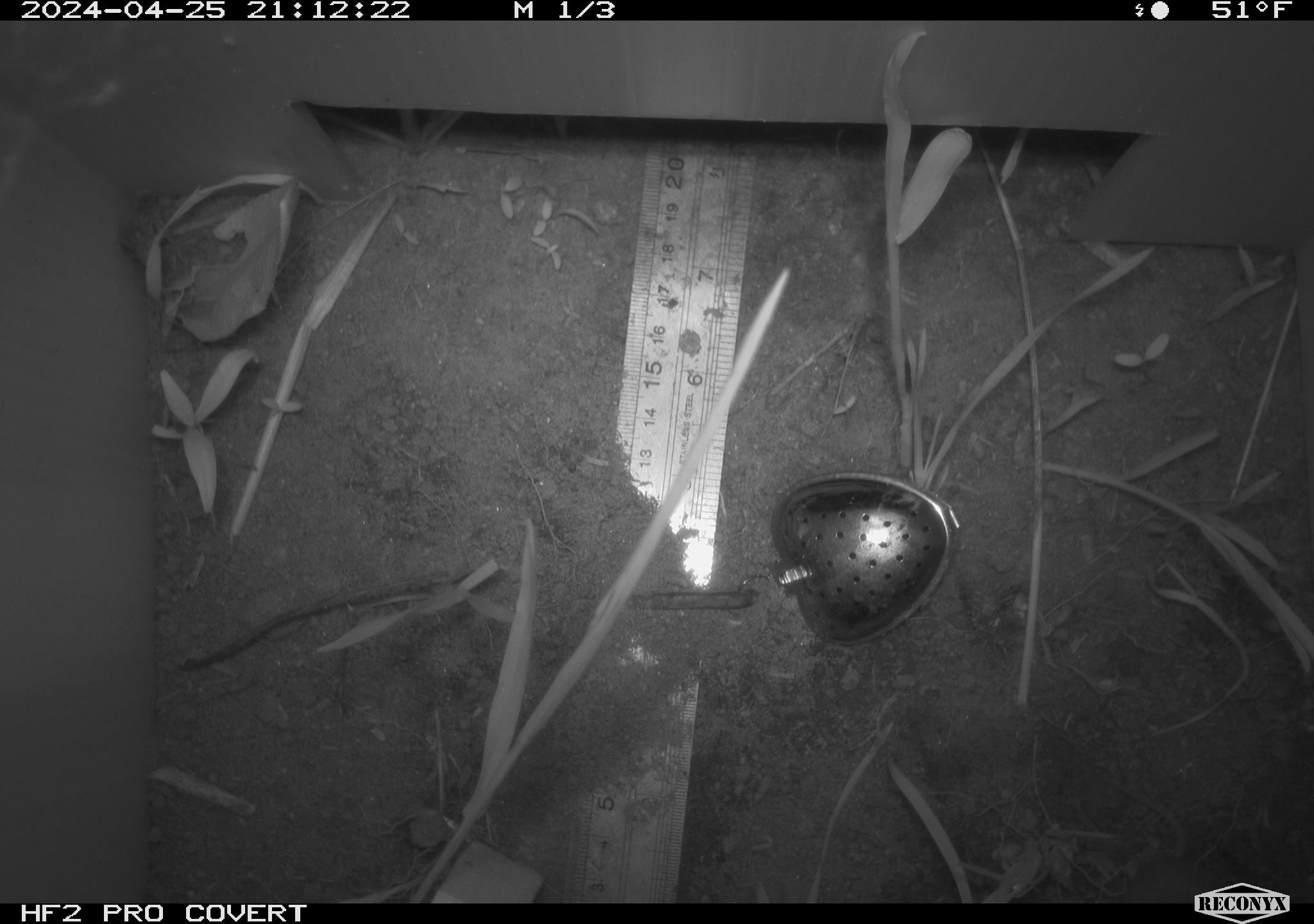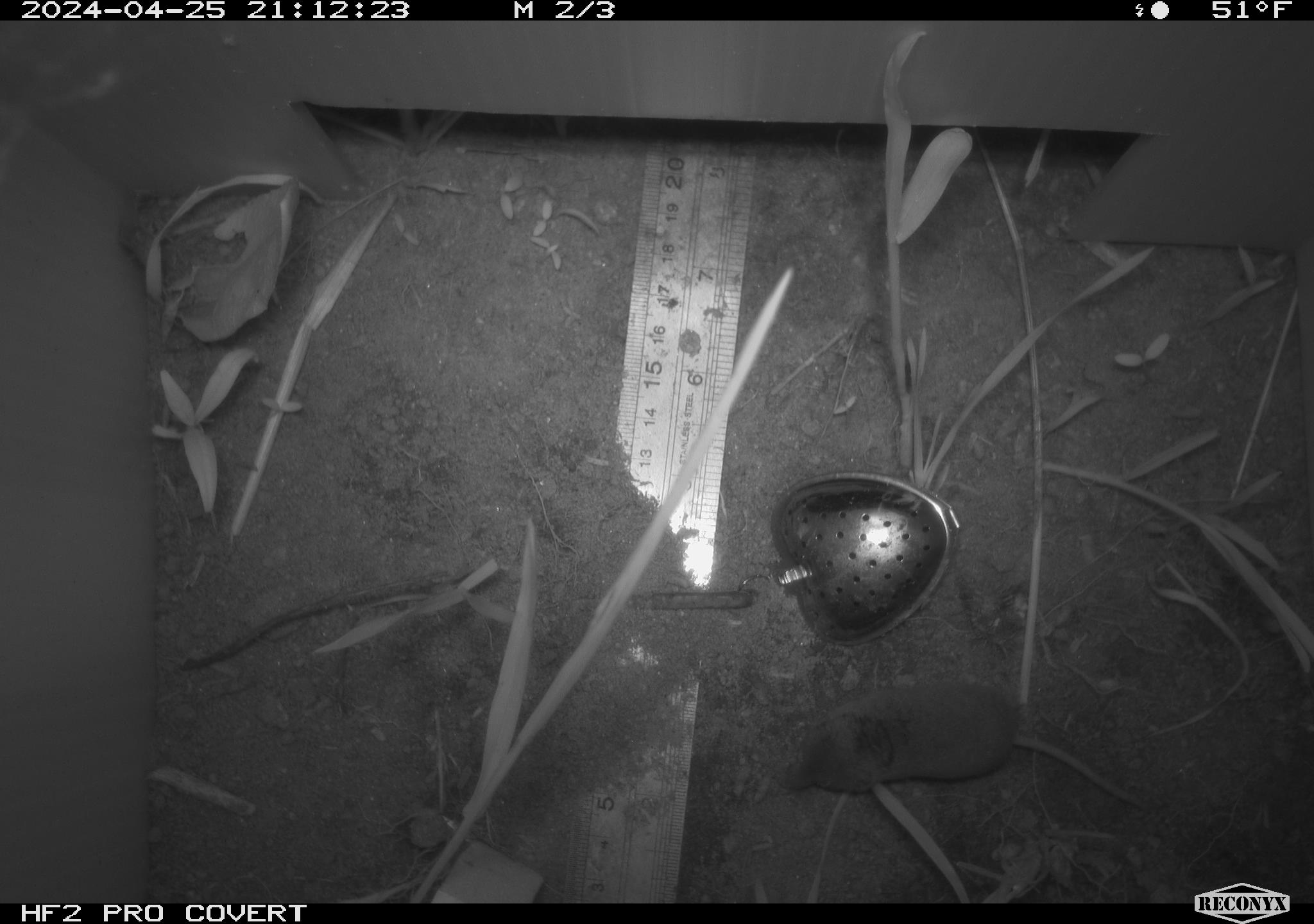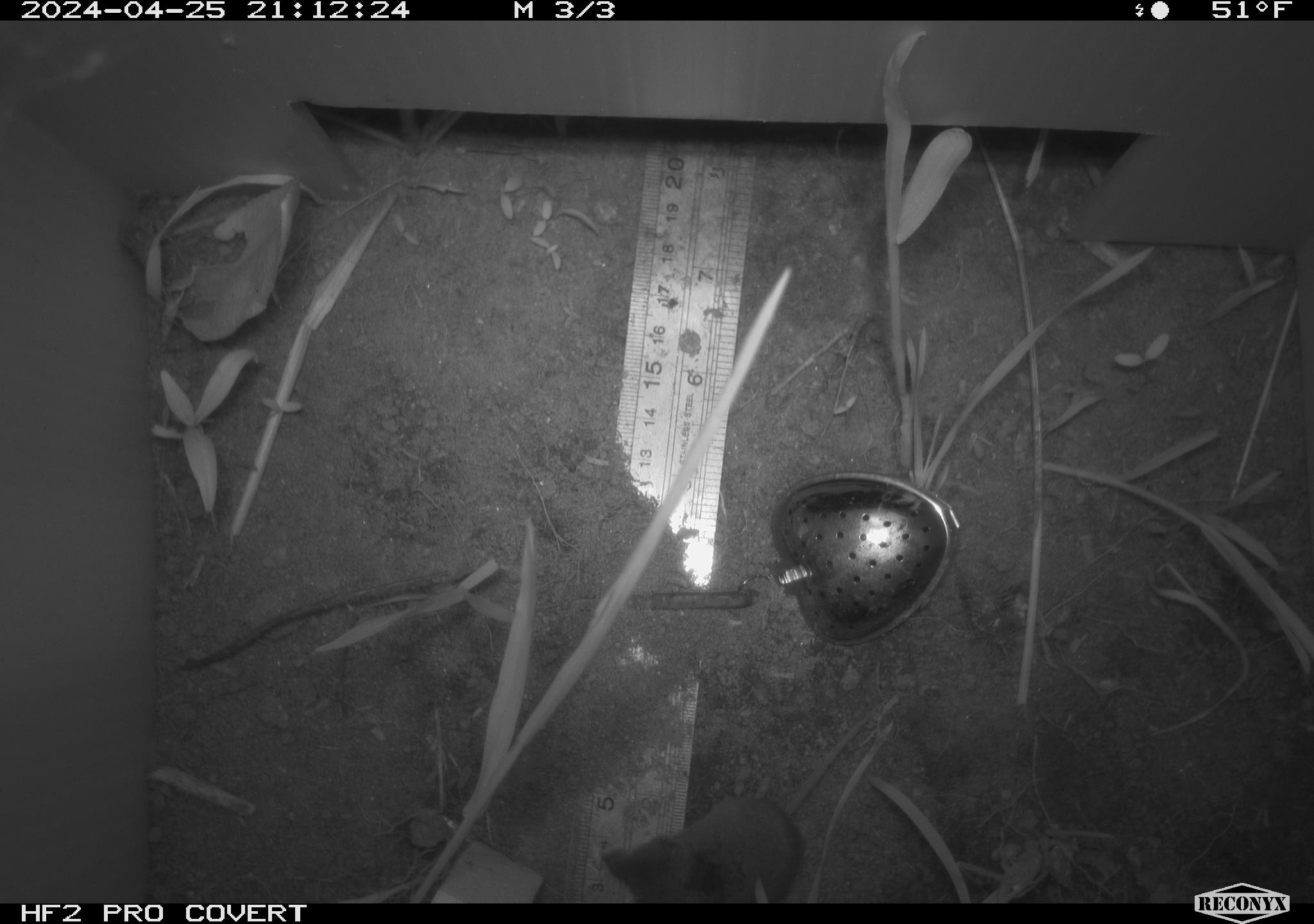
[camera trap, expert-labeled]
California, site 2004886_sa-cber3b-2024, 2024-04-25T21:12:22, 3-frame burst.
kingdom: Animalia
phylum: Chordata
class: Mammalia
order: Eulipotyphla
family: Soricidae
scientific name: Soricidae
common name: shrews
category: soricidae family